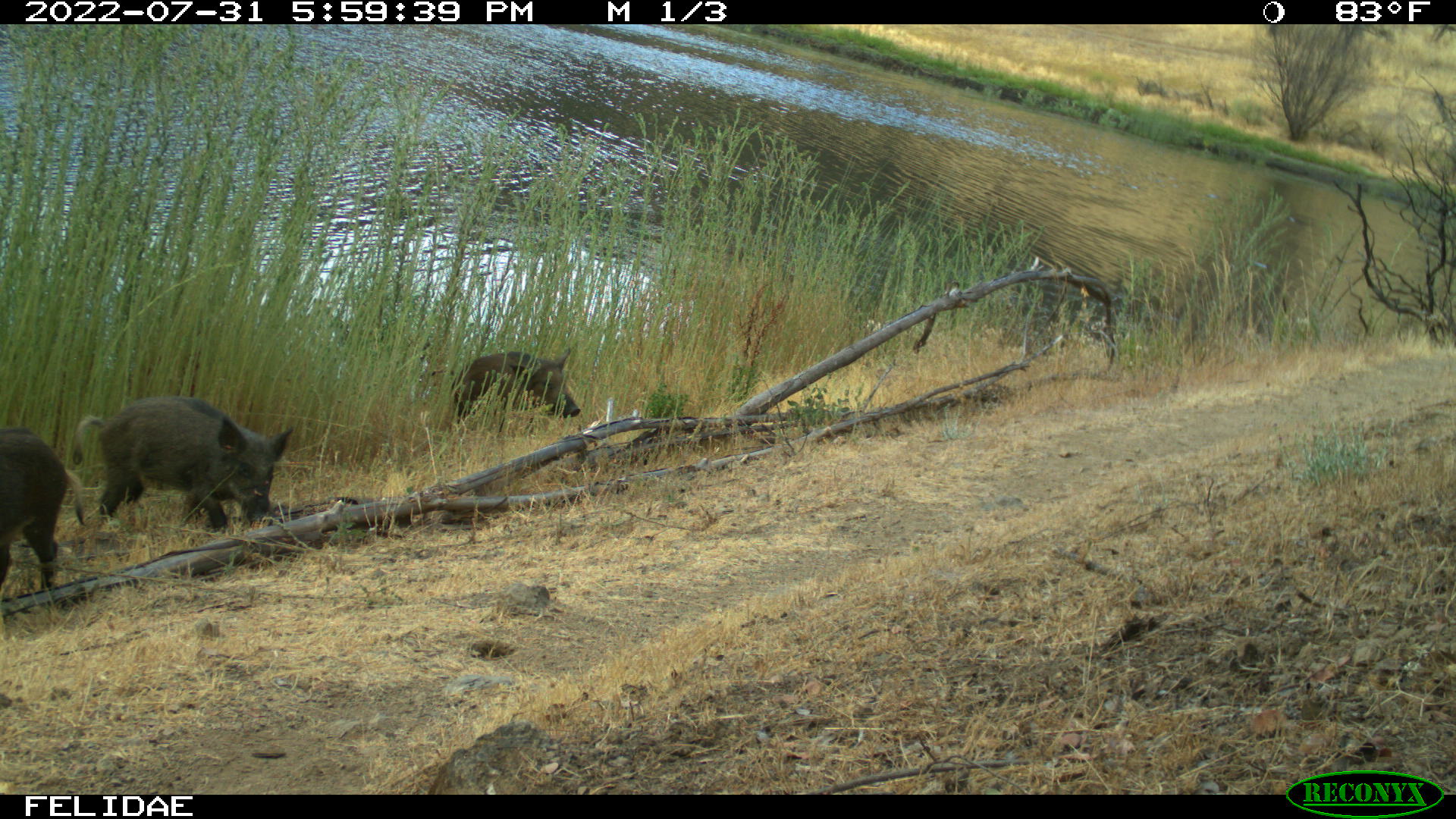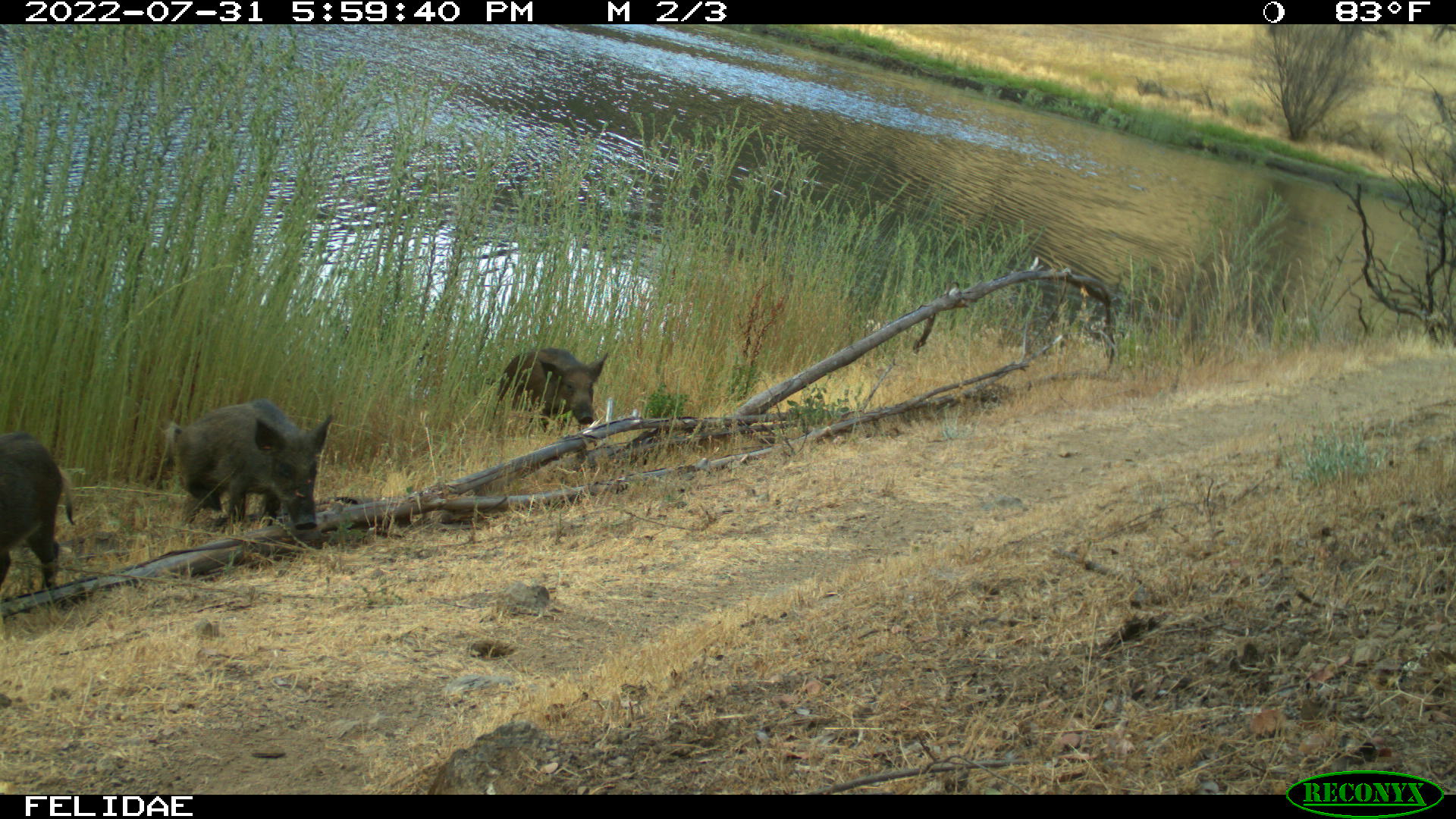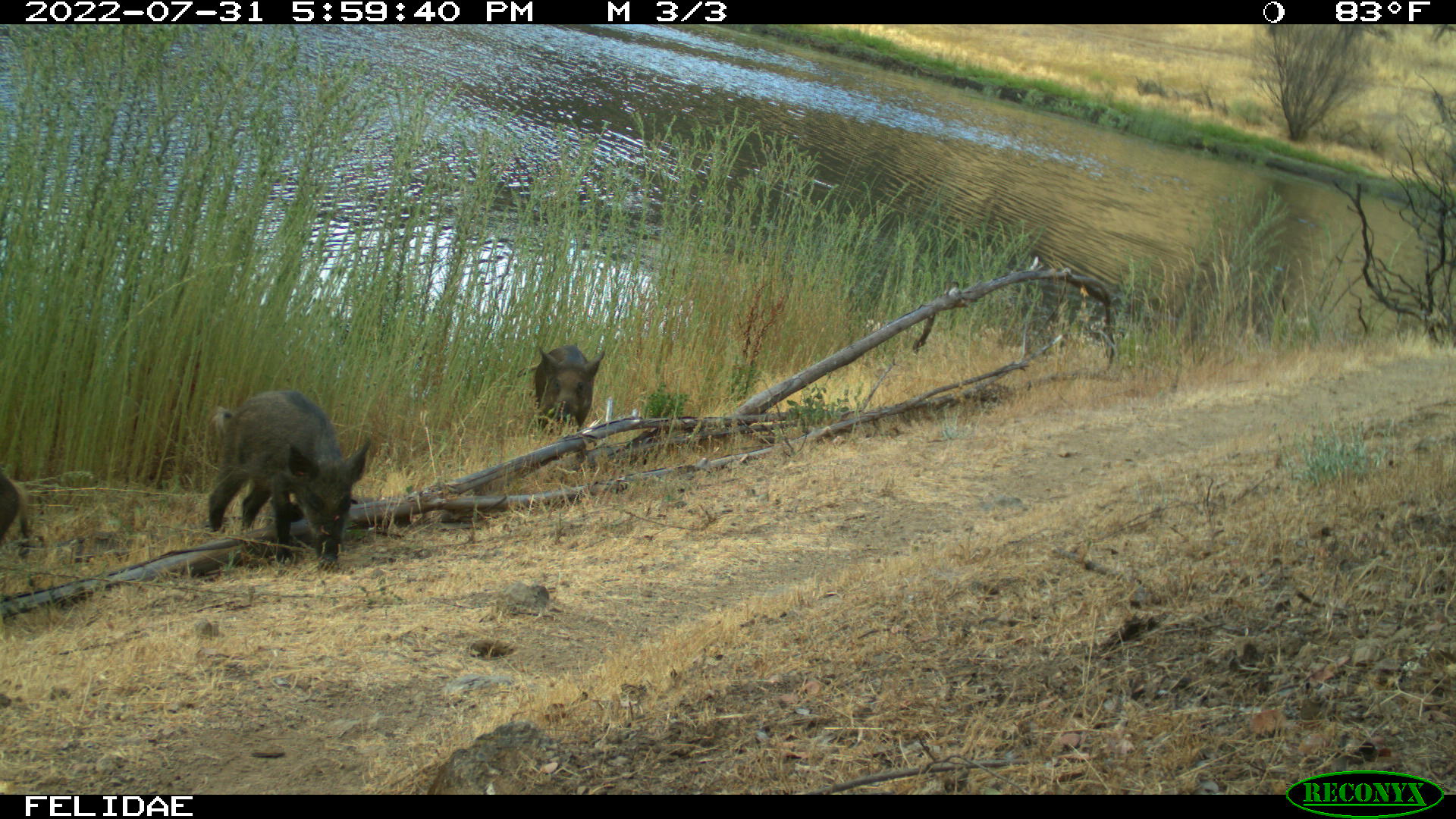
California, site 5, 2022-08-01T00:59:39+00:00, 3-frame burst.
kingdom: Animalia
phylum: Chordata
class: Mammalia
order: Artiodactyla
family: Suidae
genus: Sus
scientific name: Sus scrofa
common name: wild boar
Wild boar (Sus scrofa).